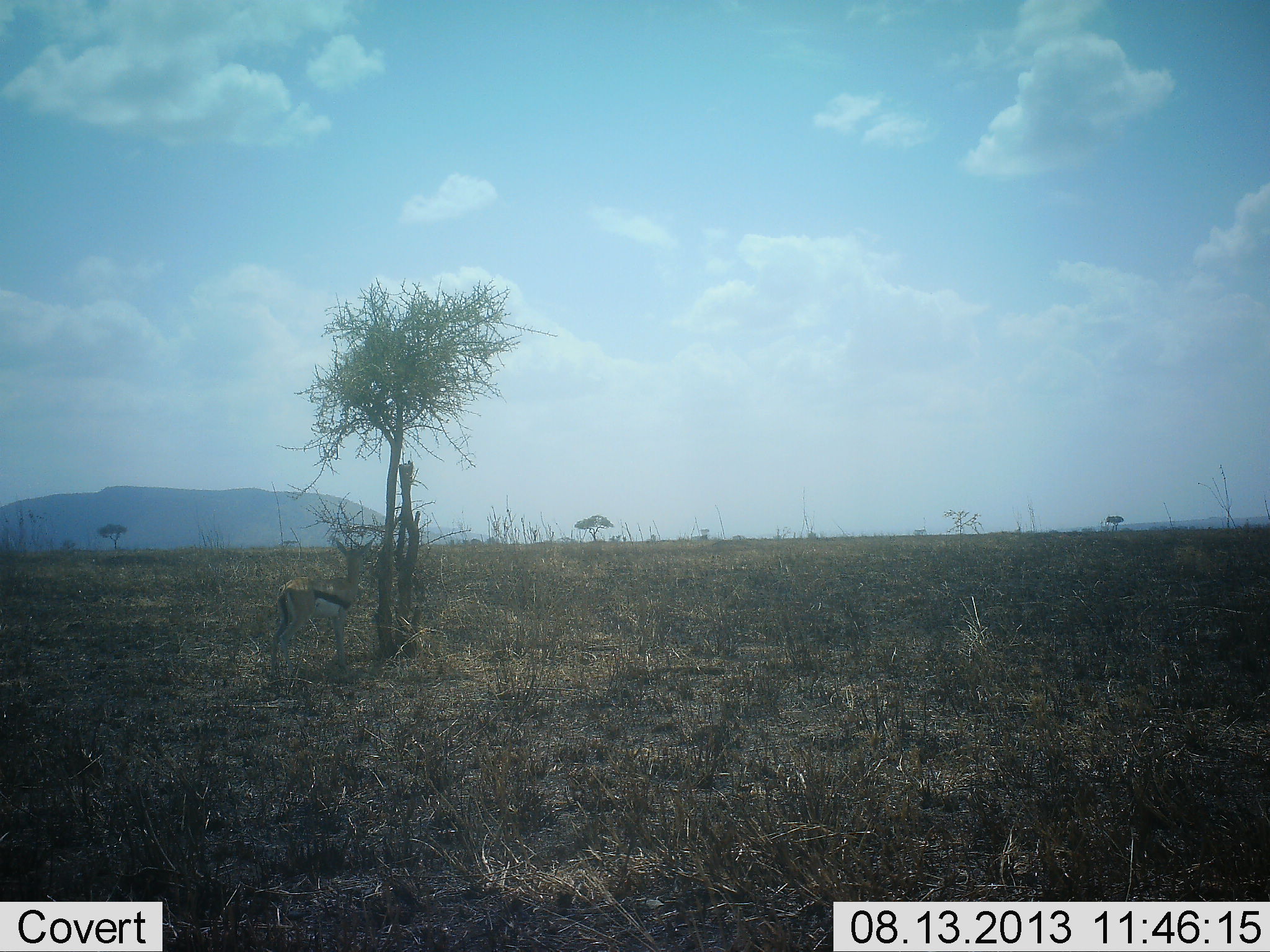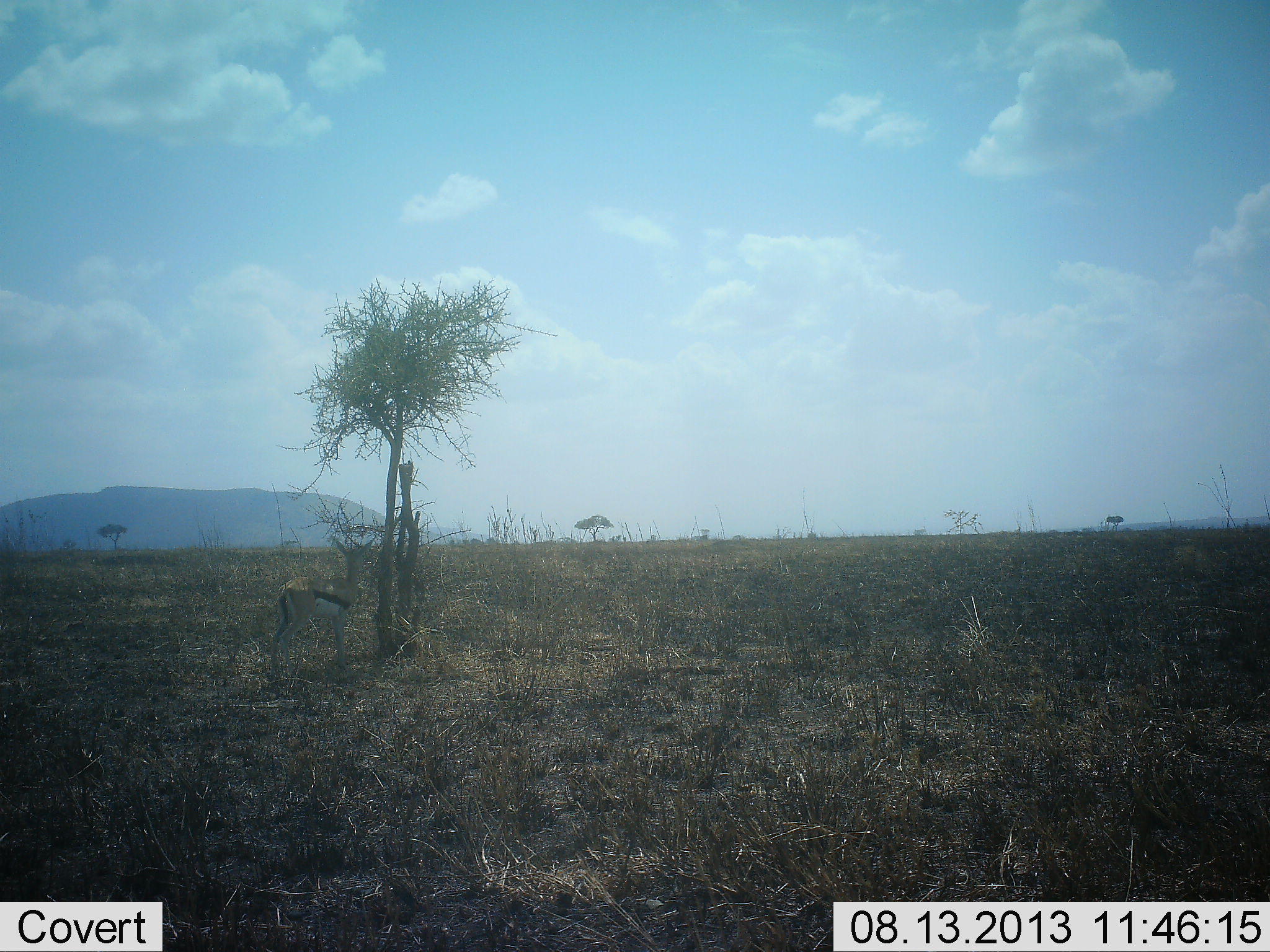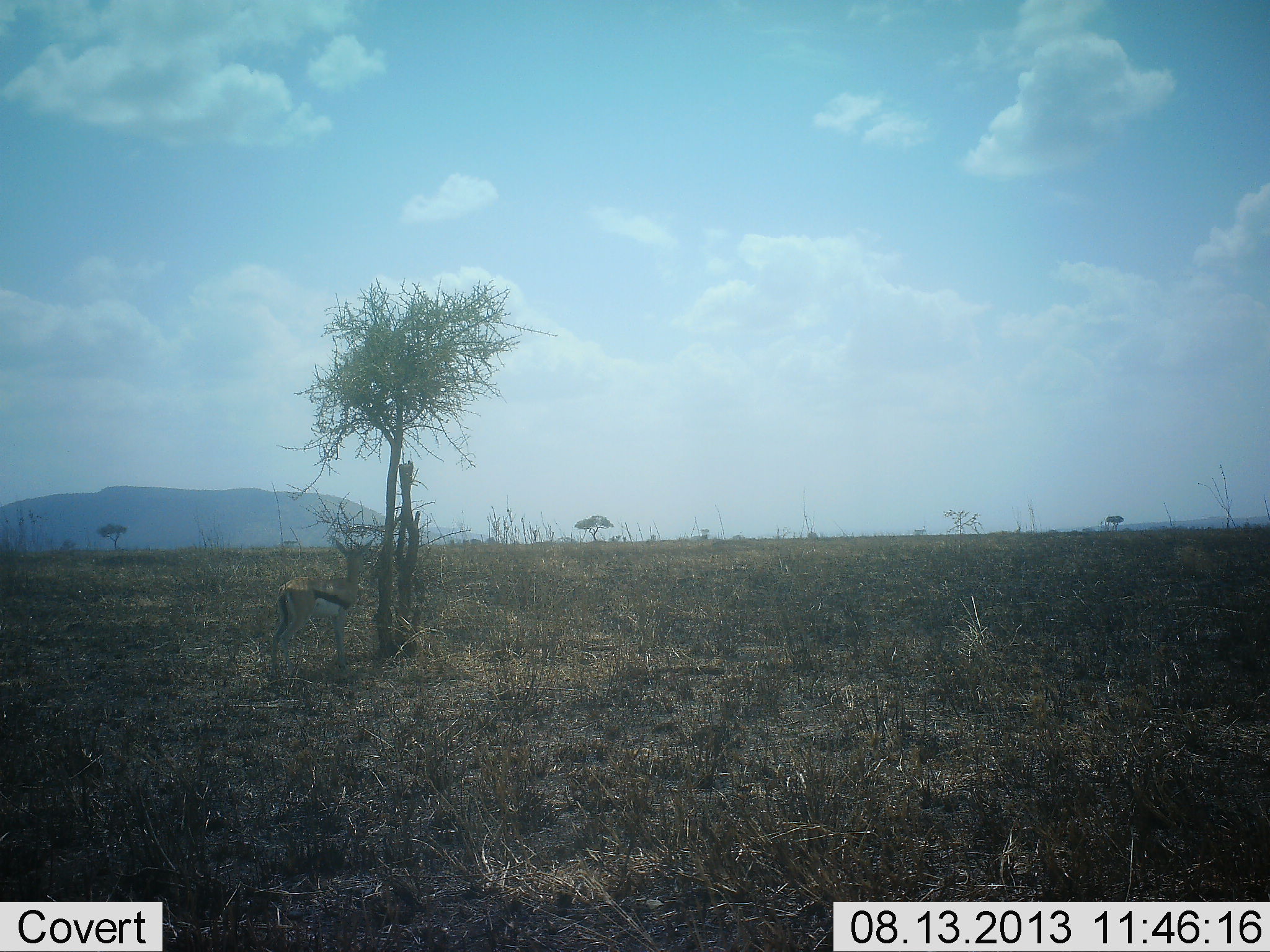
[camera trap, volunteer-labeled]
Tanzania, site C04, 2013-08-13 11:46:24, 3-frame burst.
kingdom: Animalia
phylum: Chordata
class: Mammalia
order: Artiodactyla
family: Bovidae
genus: Eudorcas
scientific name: Eudorcas thomsonii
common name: thomson's gazelle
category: gazellethomsons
Gazellethomsons (thomson's gazelle) (Eudorcas thomsonii), count 1. Behavior (volunteer vote fractions): standing 90%, resting 20%, moving 0%, interacting 0%. Young present (vote fraction): 0%. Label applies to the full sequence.